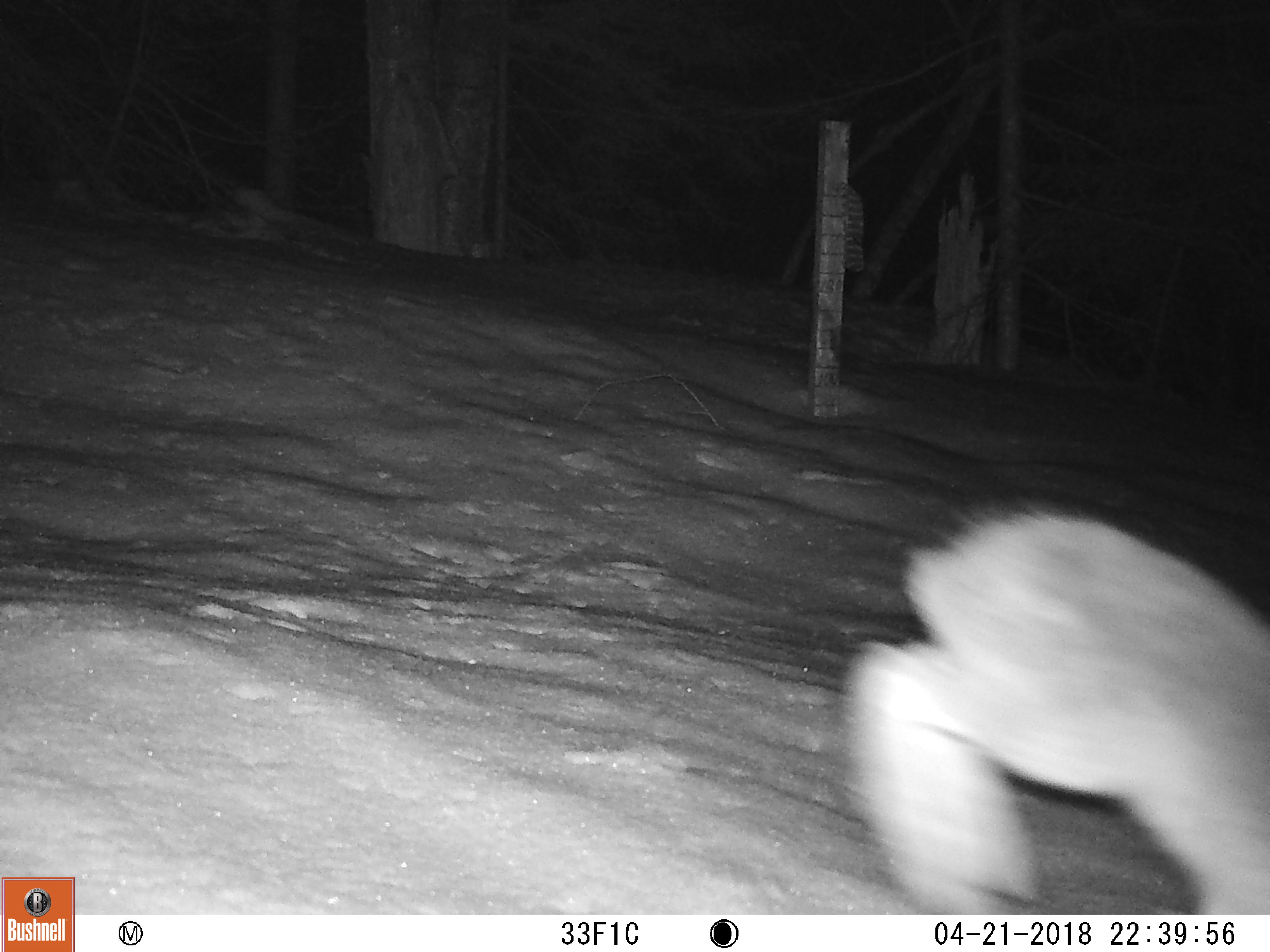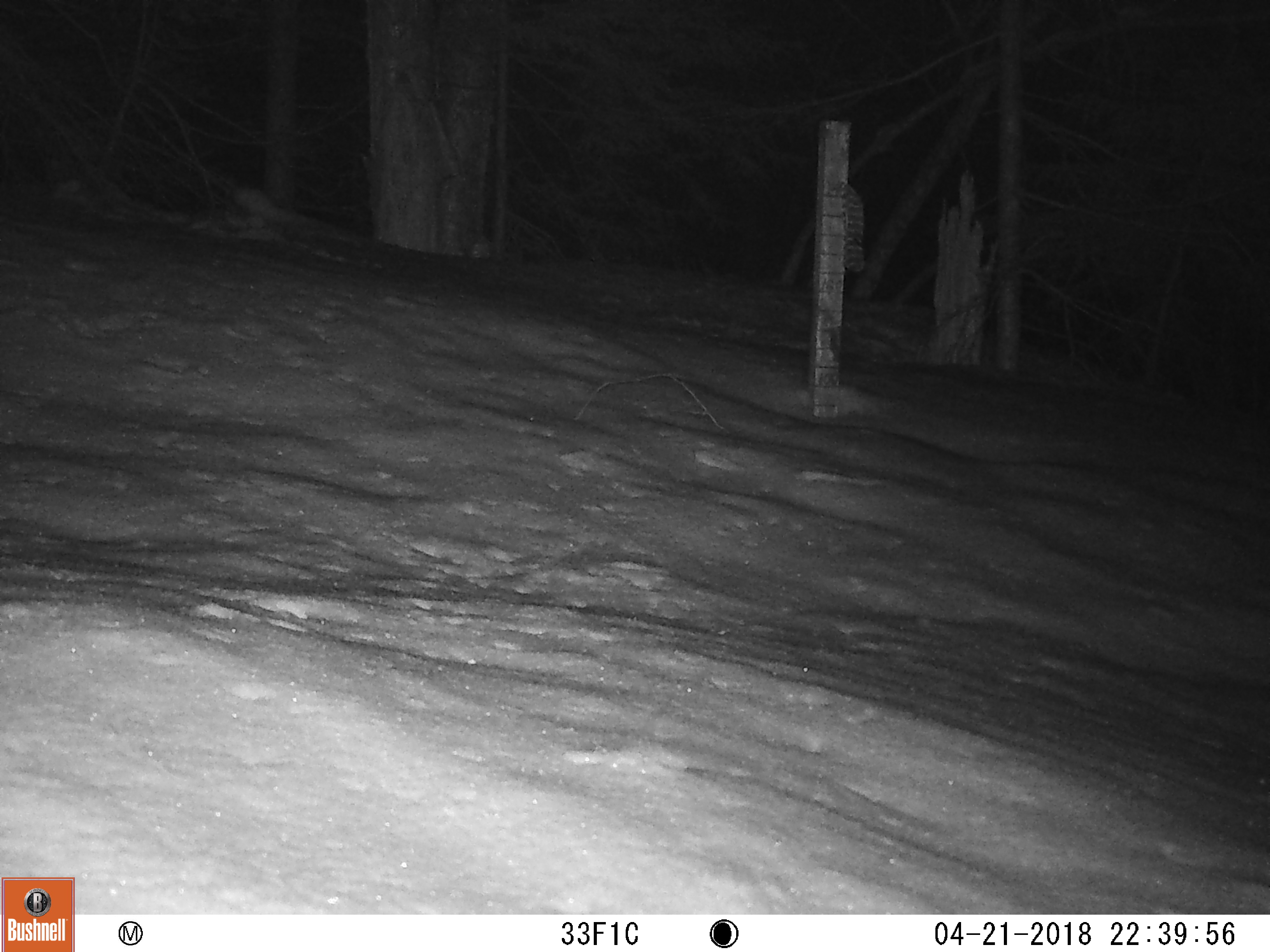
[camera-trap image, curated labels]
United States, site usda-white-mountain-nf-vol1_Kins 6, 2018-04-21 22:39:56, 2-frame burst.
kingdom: Animalia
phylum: Chordata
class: Mammalia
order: Lagomorpha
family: Leporidae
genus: Lepus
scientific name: Lepus americanus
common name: snowshoe hare